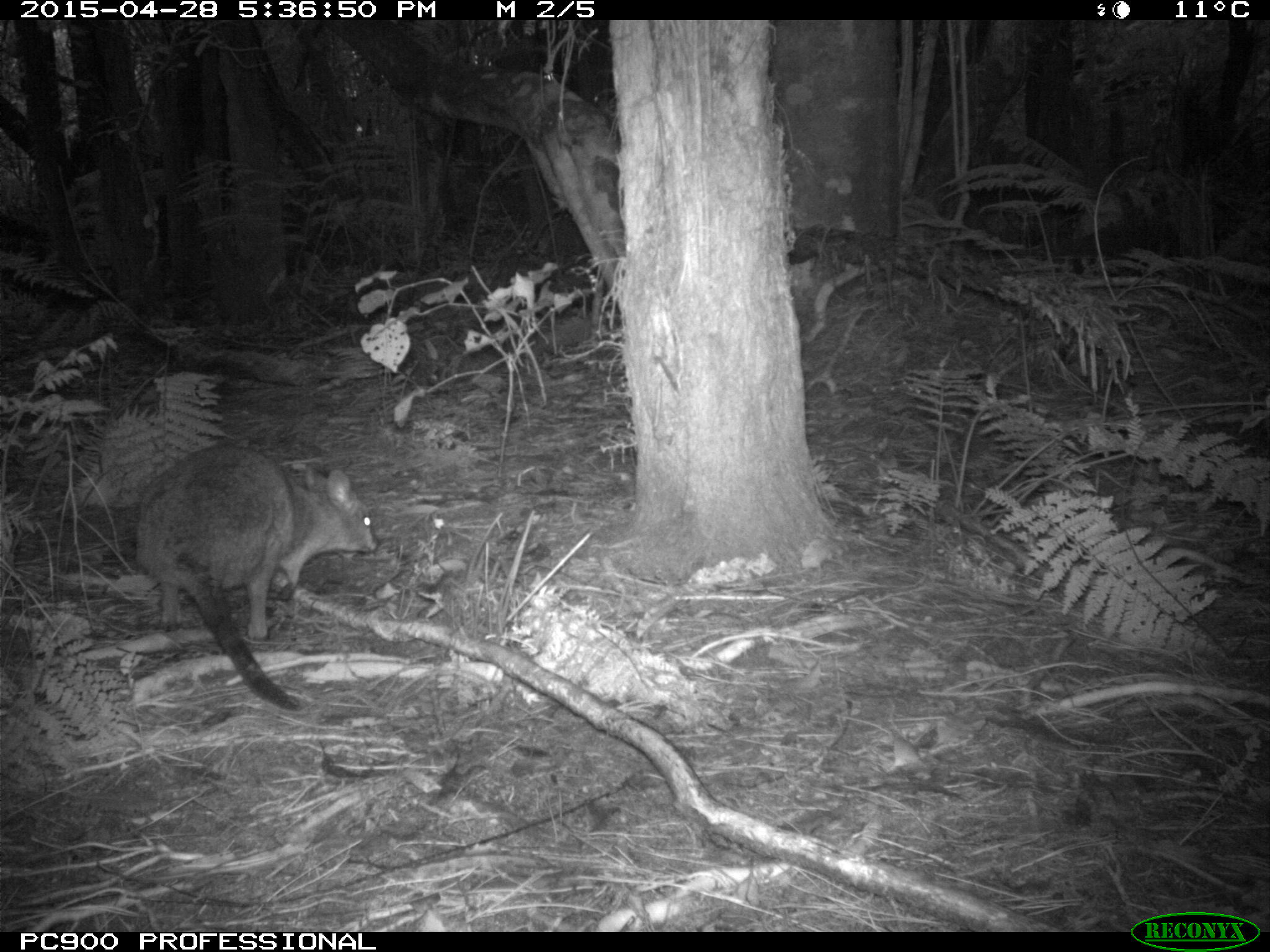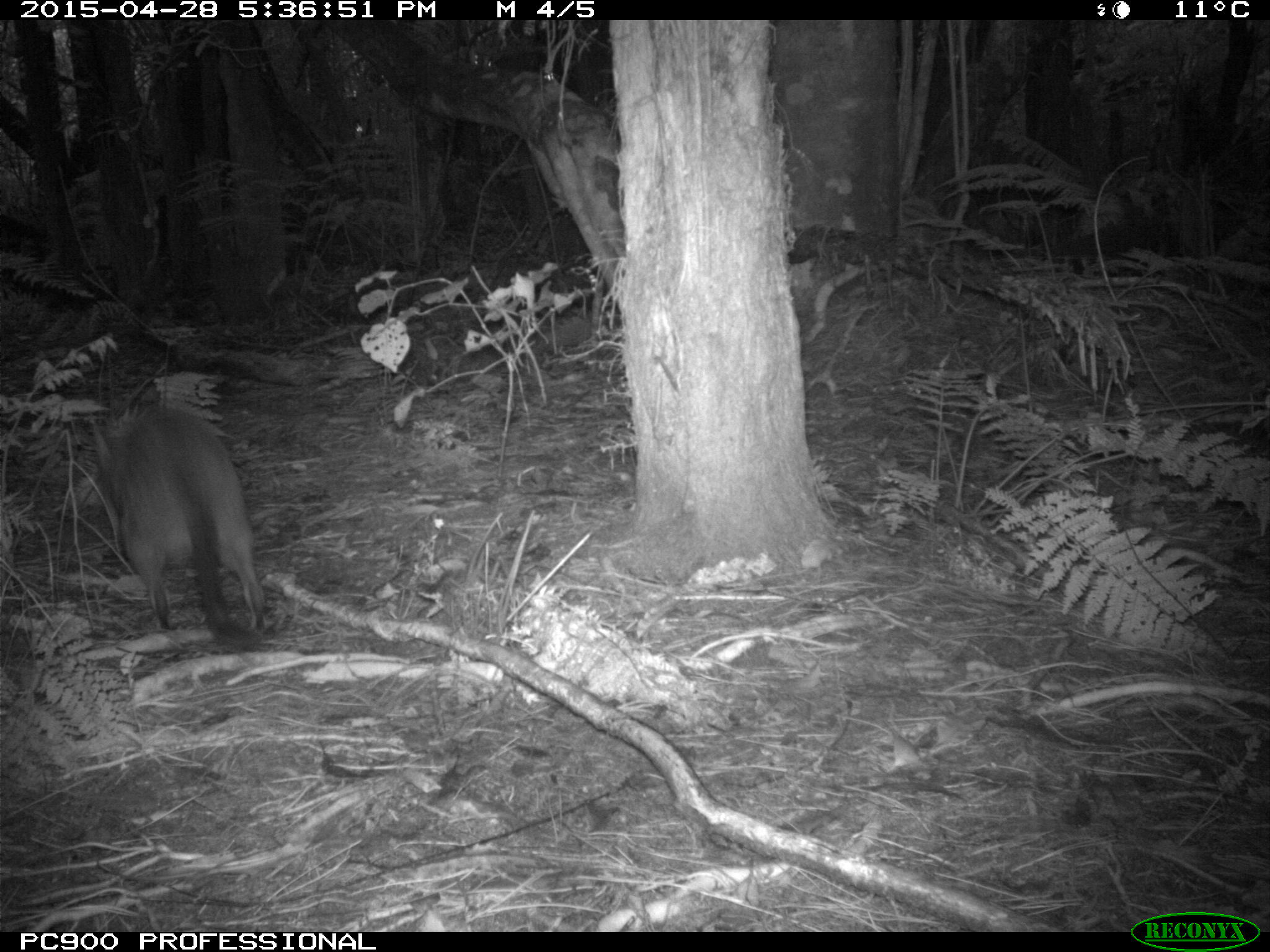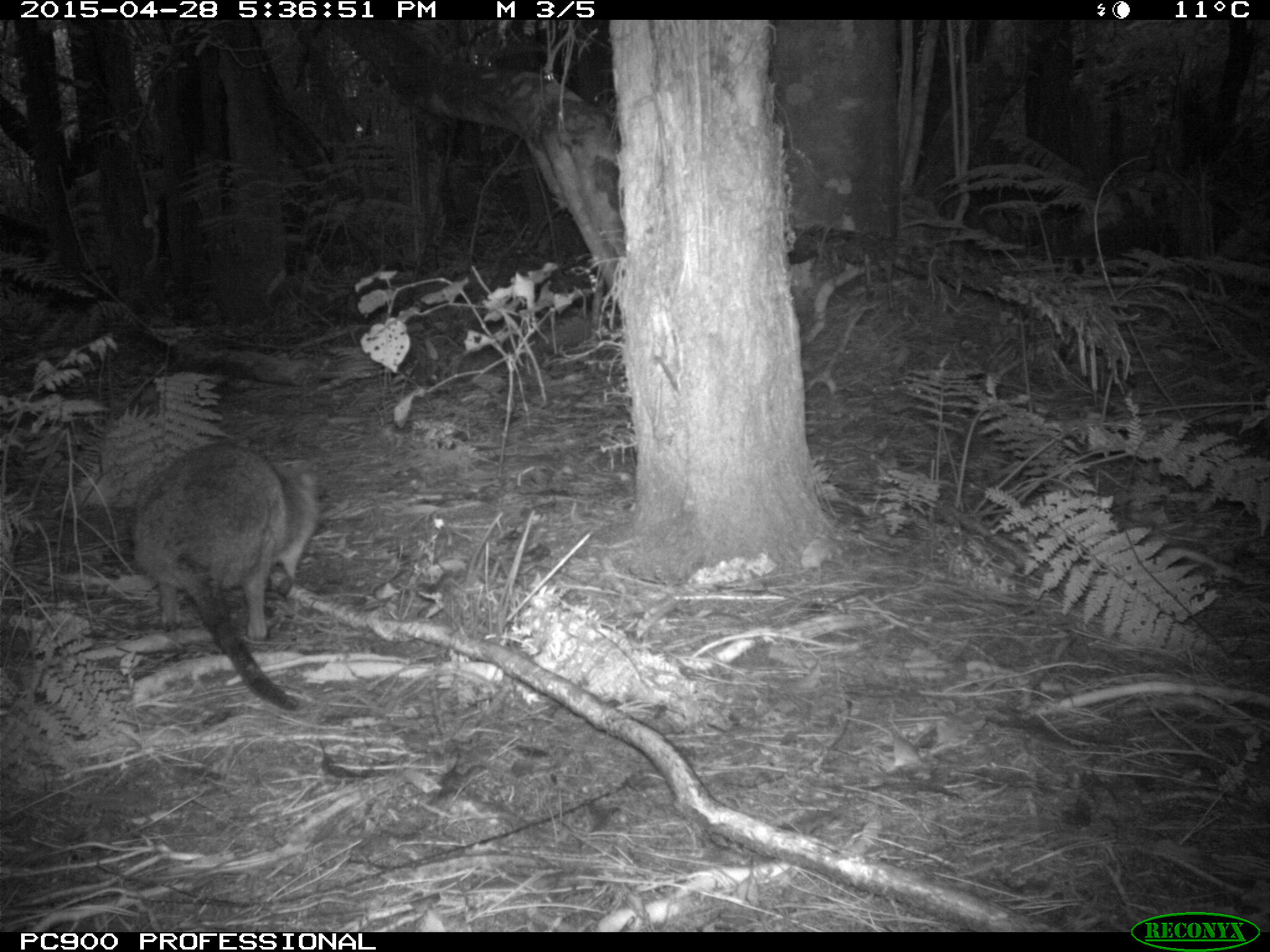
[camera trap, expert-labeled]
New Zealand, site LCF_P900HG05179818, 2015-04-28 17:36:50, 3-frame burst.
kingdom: Animalia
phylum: Chordata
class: Mammalia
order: Diprotodontia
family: Macropodidae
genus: Notamacropus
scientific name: Notamacropus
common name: wallaby